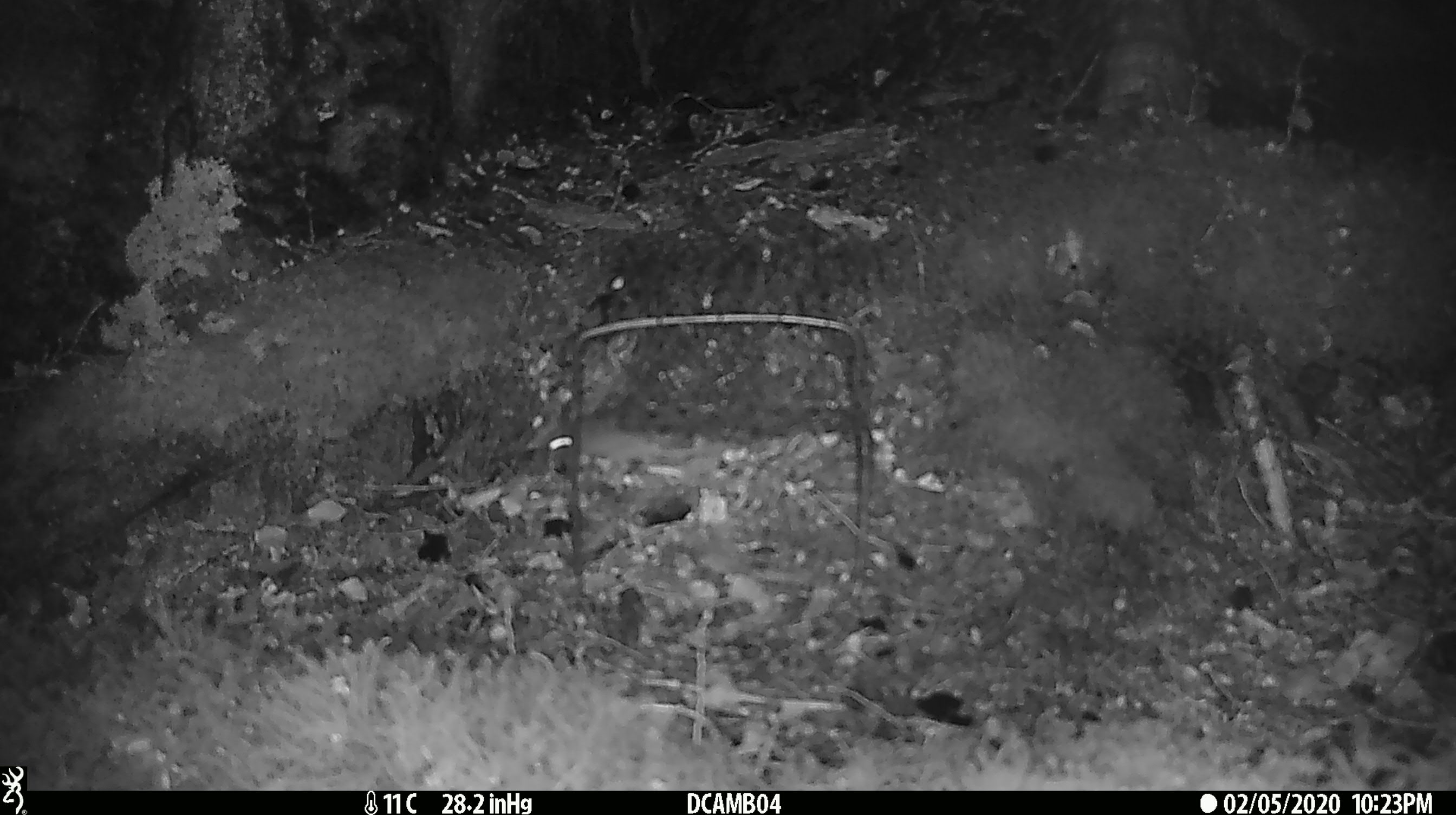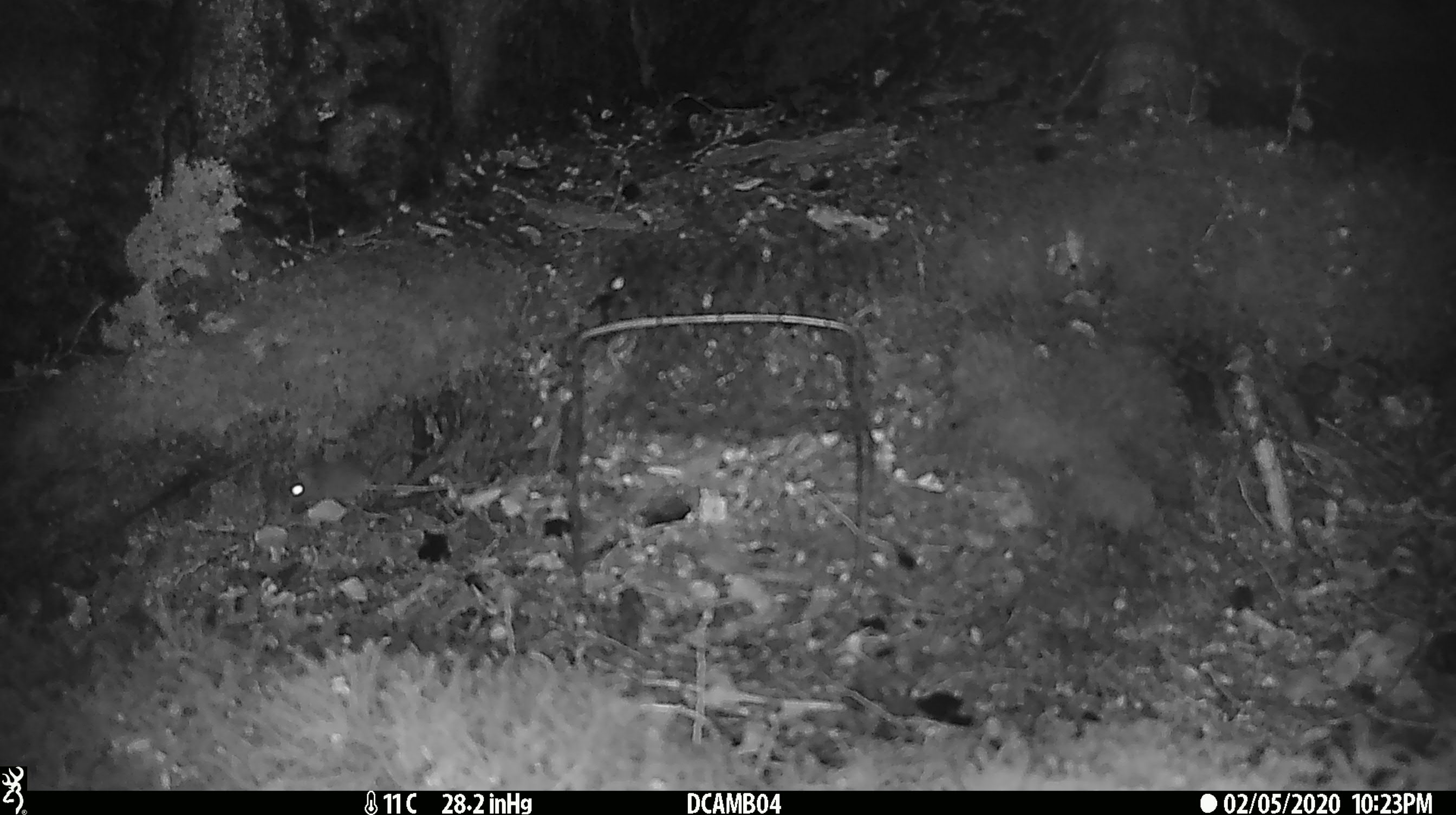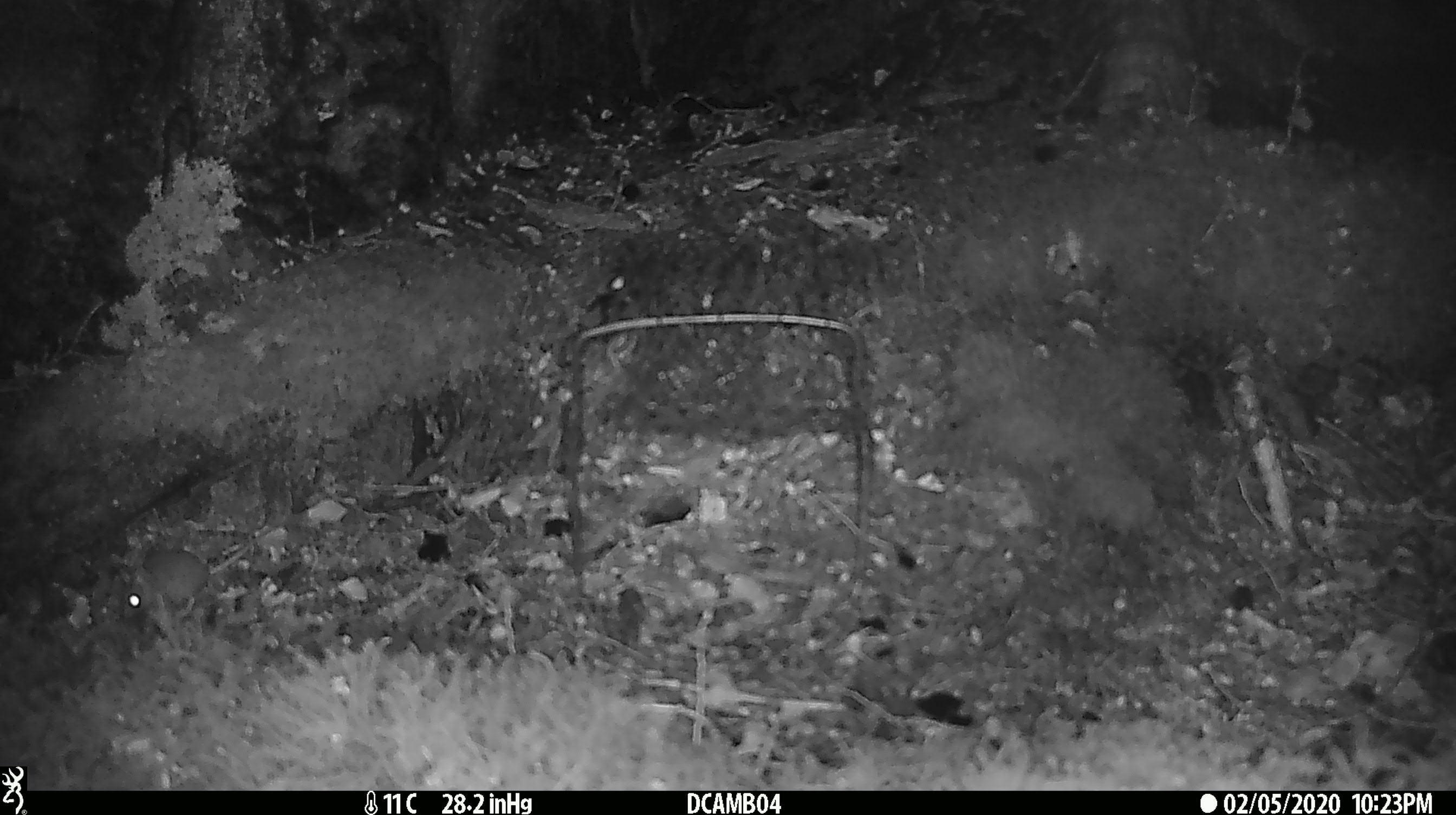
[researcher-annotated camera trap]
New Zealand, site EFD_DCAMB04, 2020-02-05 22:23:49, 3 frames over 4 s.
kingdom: Animalia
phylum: Chordata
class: Mammalia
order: Rodentia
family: Muridae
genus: Mus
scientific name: Mus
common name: mouse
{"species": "mouse (Mus)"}